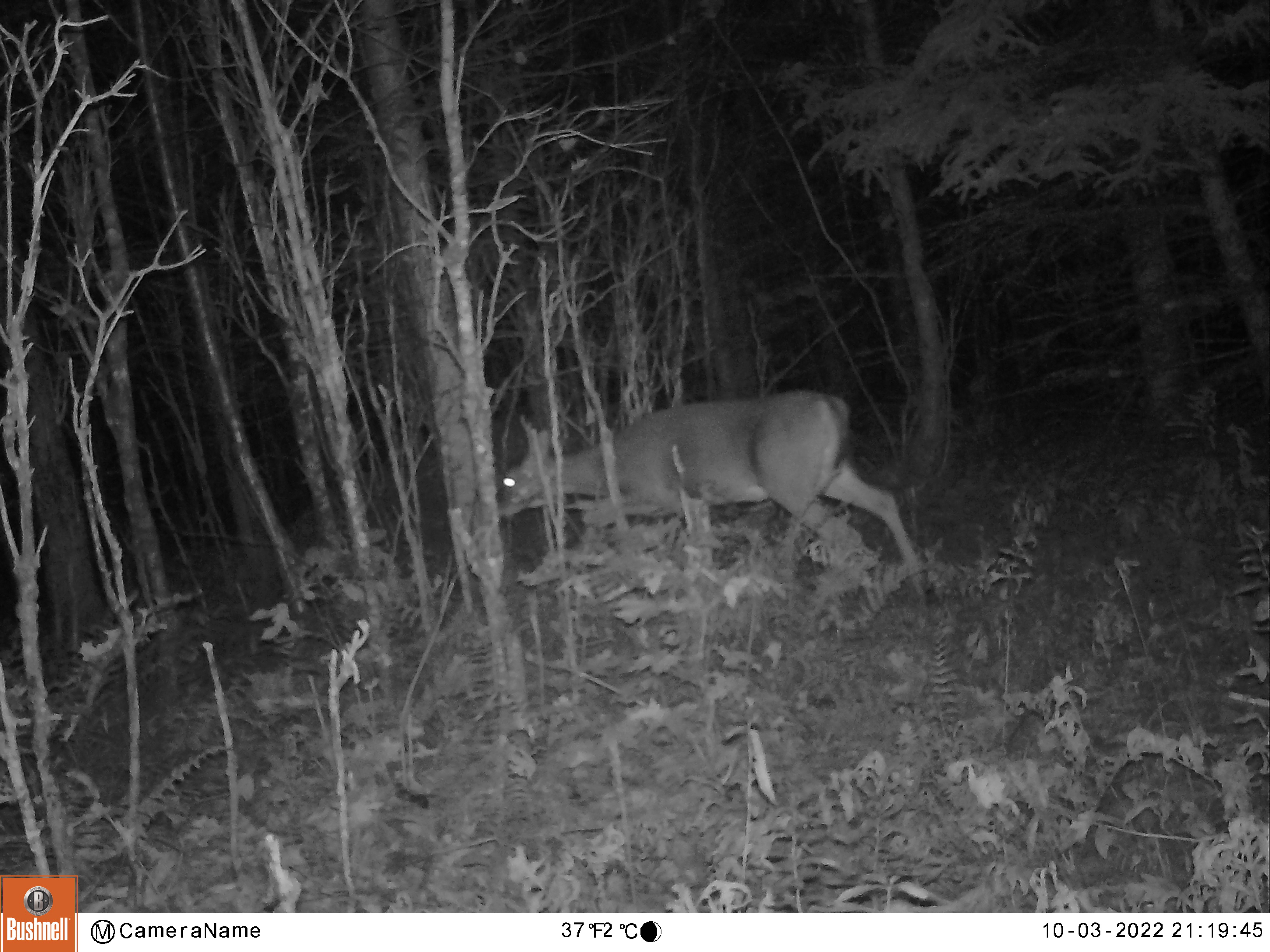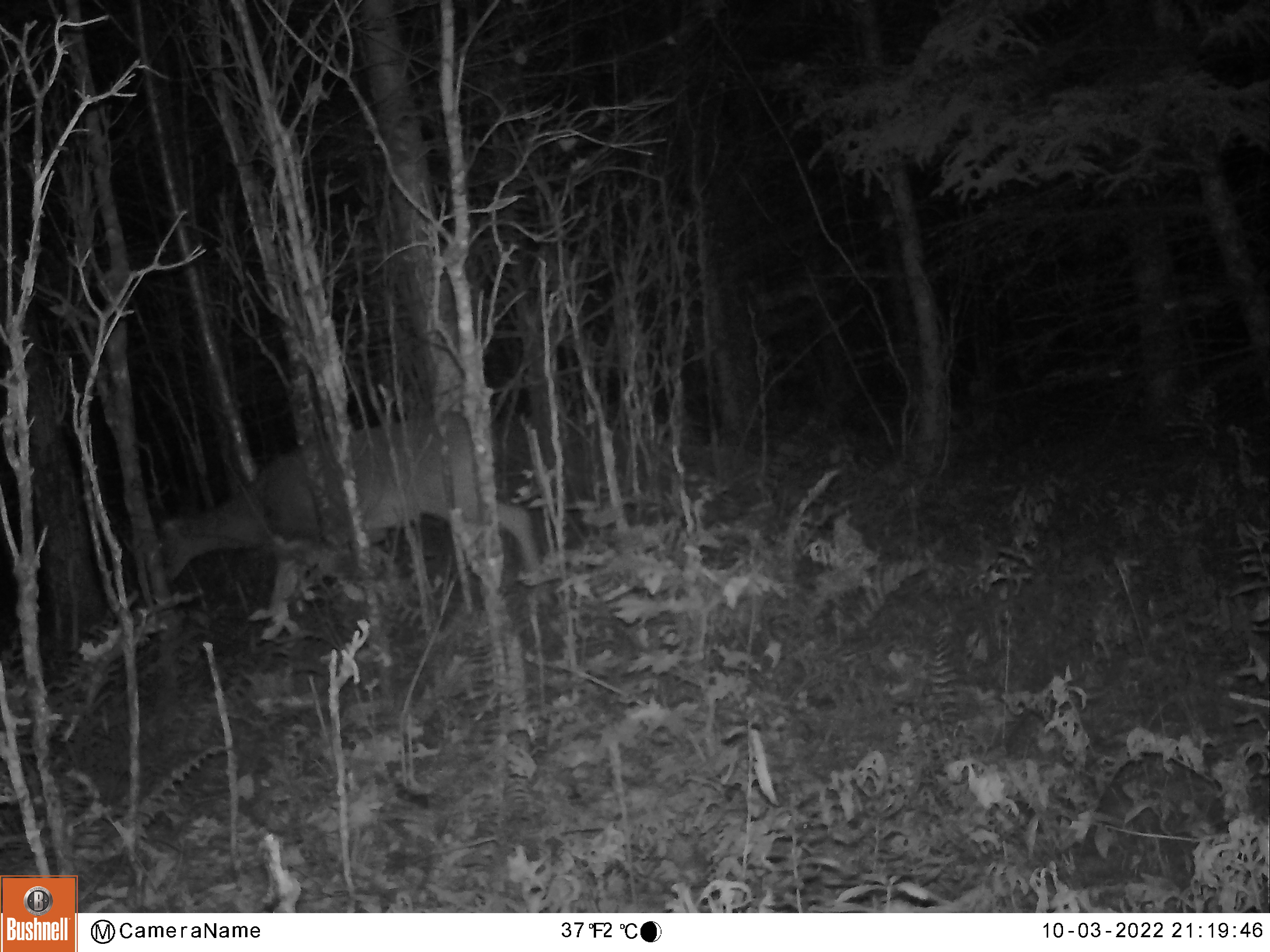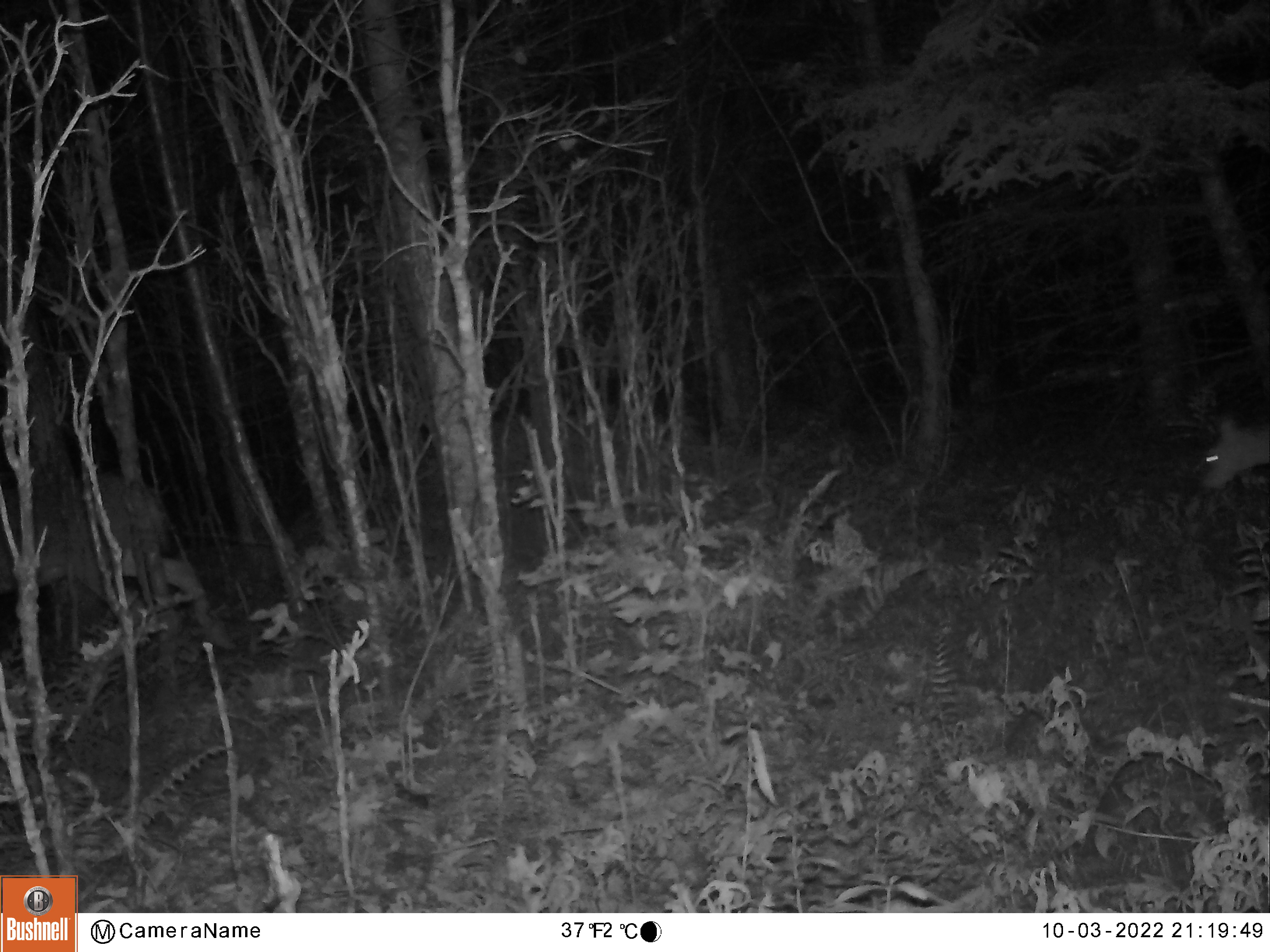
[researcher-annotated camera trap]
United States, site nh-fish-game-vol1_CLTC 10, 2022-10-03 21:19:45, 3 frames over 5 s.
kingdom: Animalia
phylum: Chordata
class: Mammalia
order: Artiodactyla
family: Cervidae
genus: Odocoileus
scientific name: Odocoileus virginianus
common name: white-tailed deer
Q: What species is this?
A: White-tailed deer (Odocoileus virginianus).